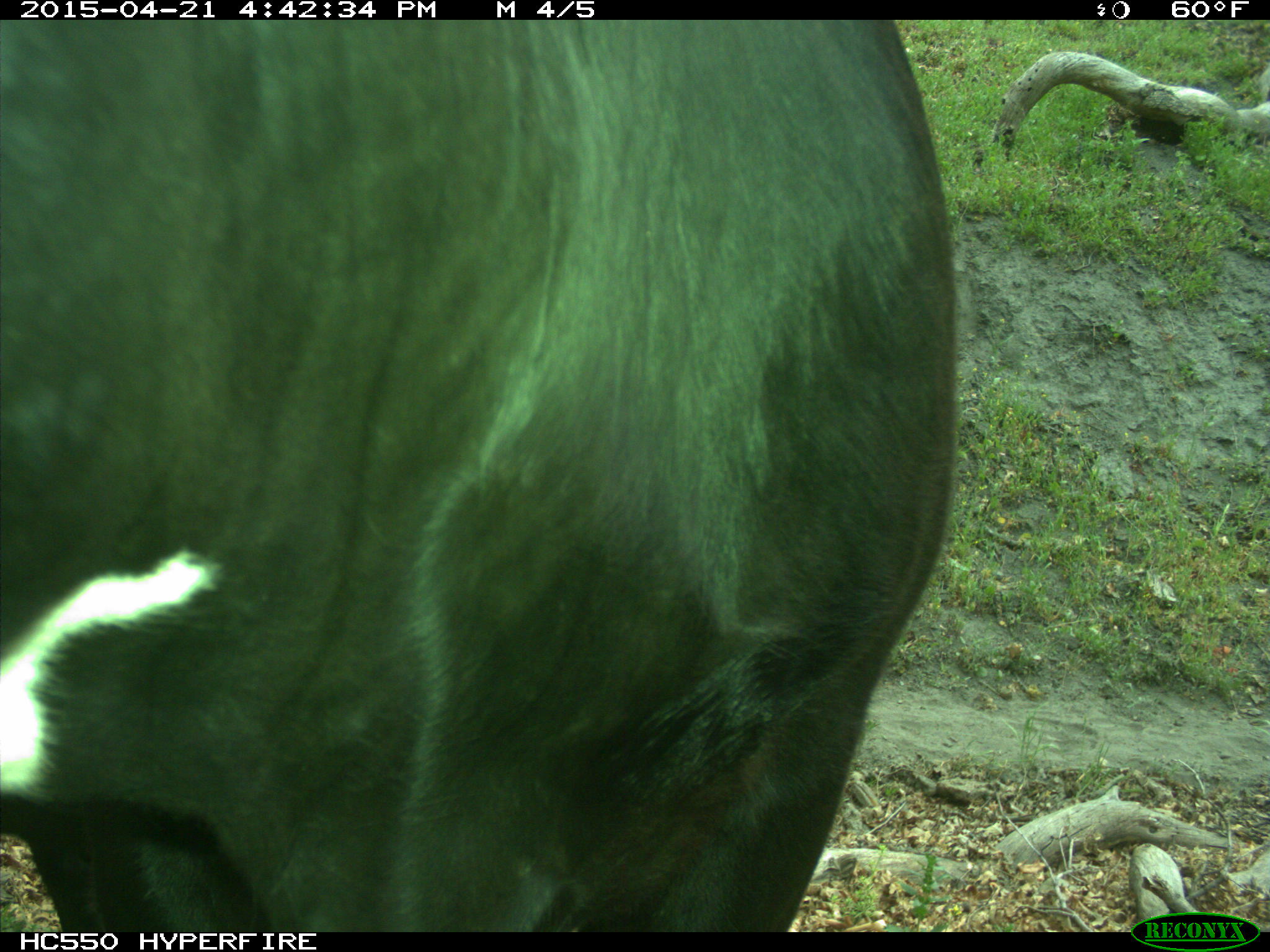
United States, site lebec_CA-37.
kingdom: Animalia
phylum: Chordata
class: Mammalia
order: Artiodactyla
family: Bovidae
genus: Bos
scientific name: Bos taurus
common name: domestic cow